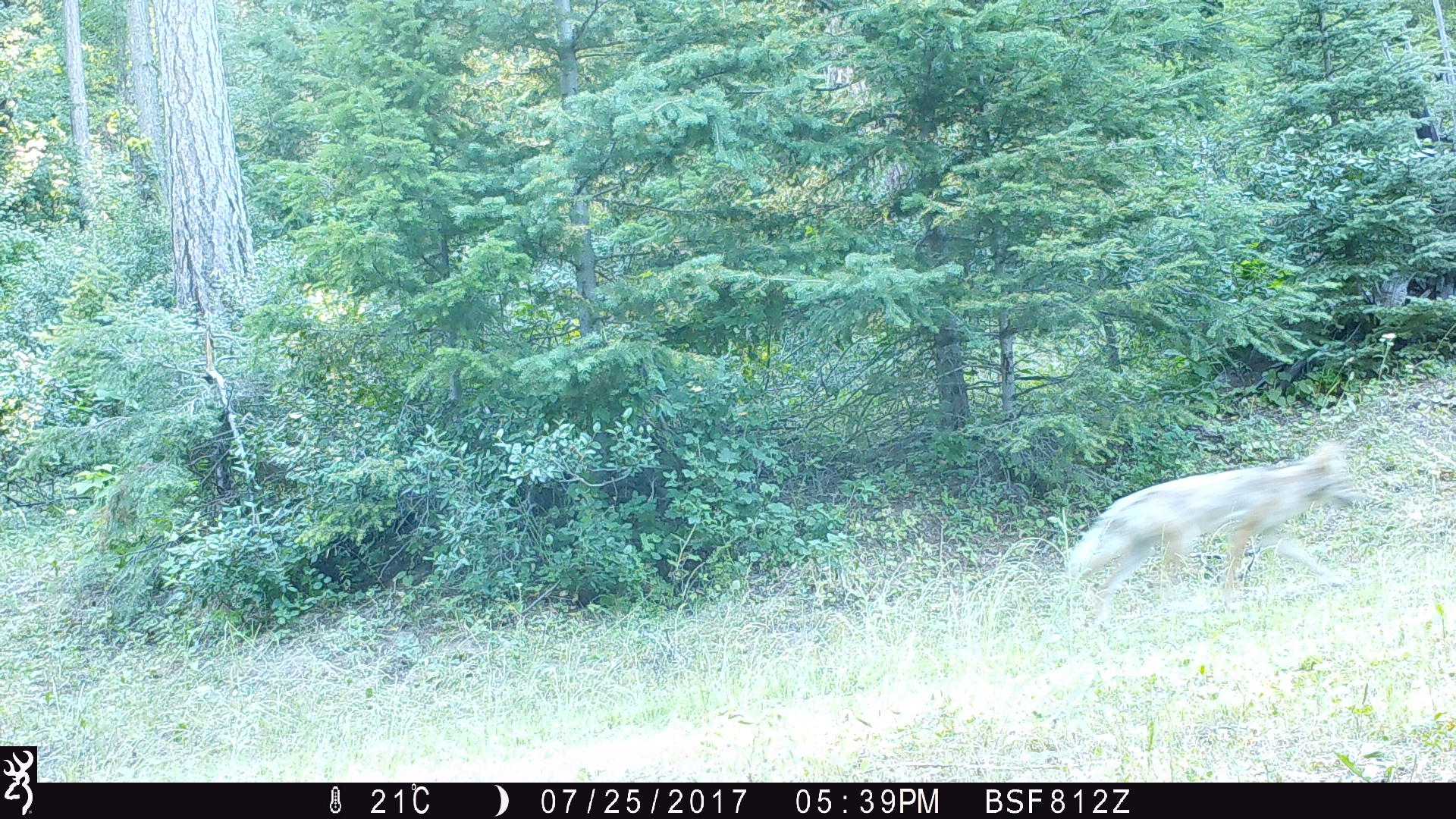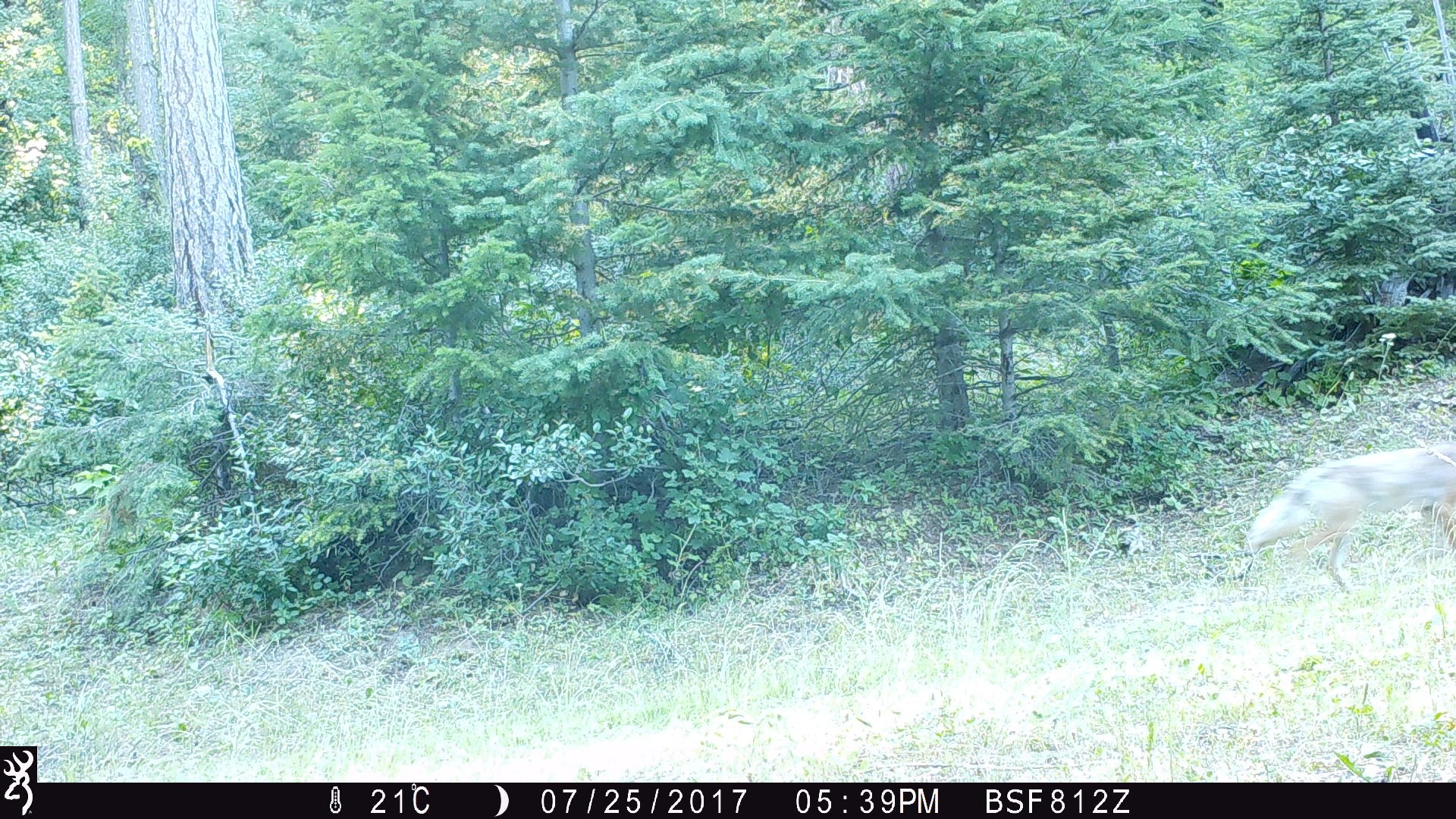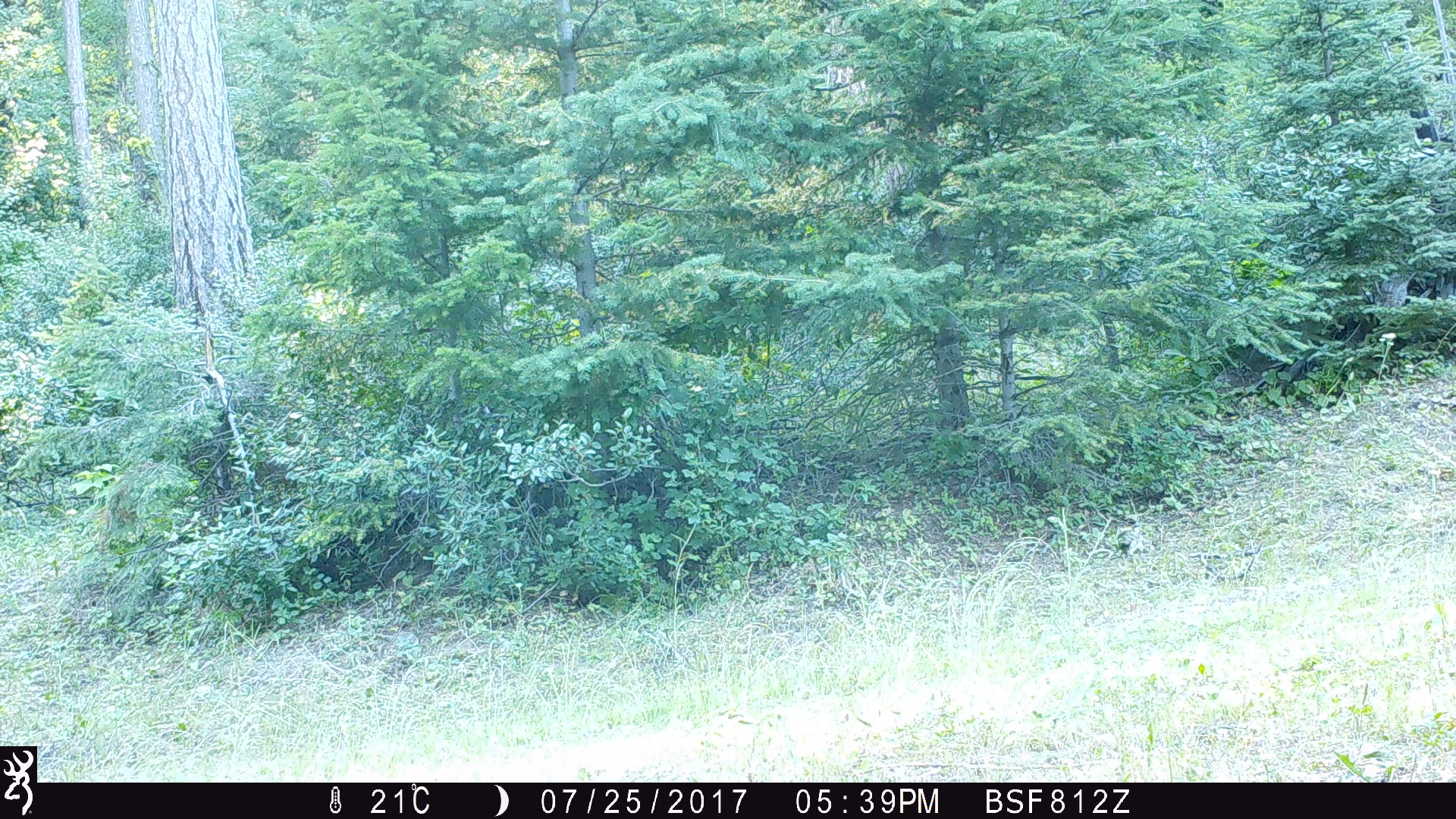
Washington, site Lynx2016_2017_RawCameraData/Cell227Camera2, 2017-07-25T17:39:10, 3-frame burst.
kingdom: Animalia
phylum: Chordata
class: Mammalia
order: Carnivora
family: Canidae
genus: Canis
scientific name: Canis latrans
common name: coyote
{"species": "Canis latrans (coyote)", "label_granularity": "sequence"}